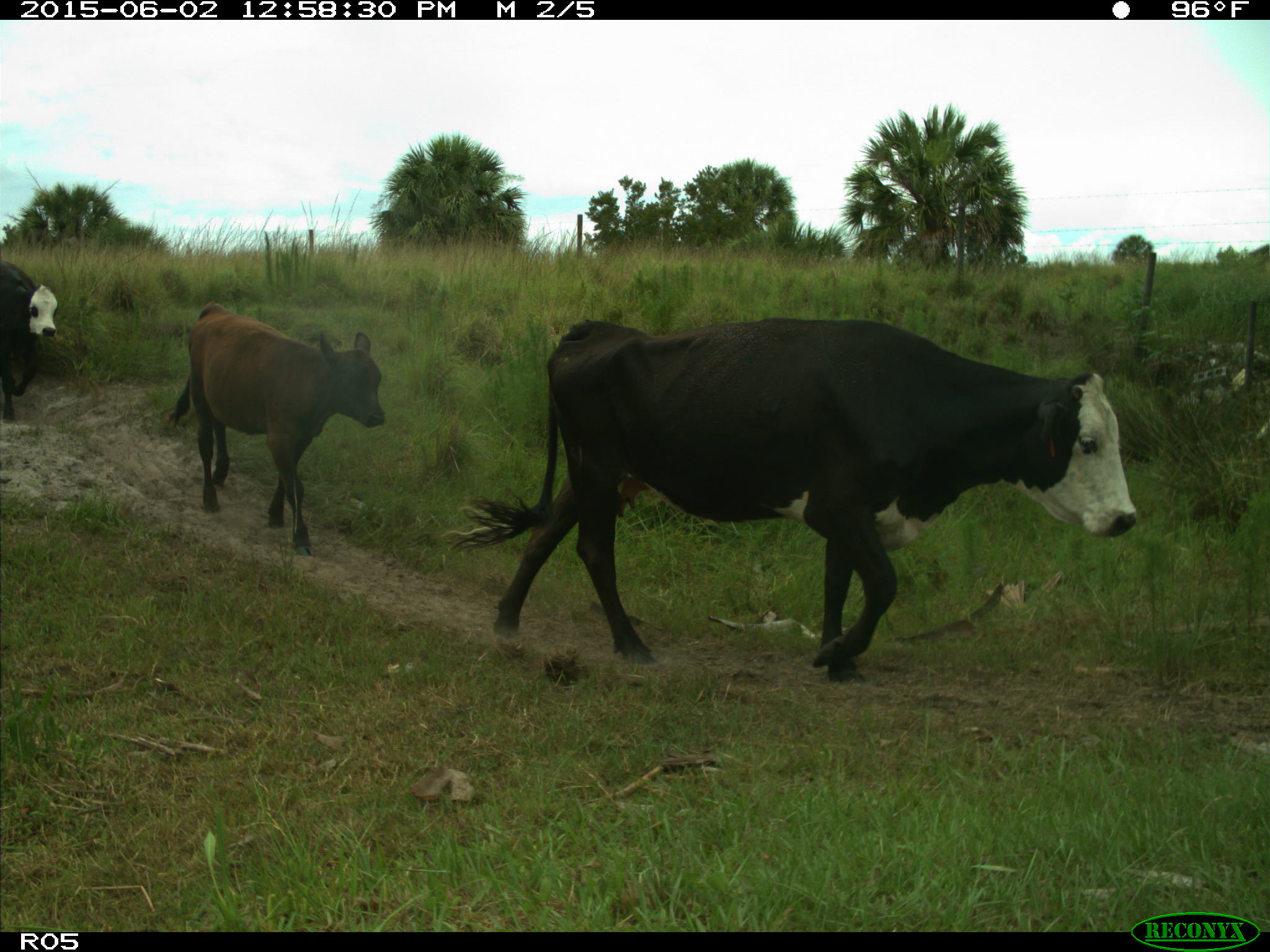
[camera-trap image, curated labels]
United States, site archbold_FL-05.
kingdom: Animalia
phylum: Chordata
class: Mammalia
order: Artiodactyla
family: Bovidae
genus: Bos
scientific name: Bos taurus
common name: domestic cow